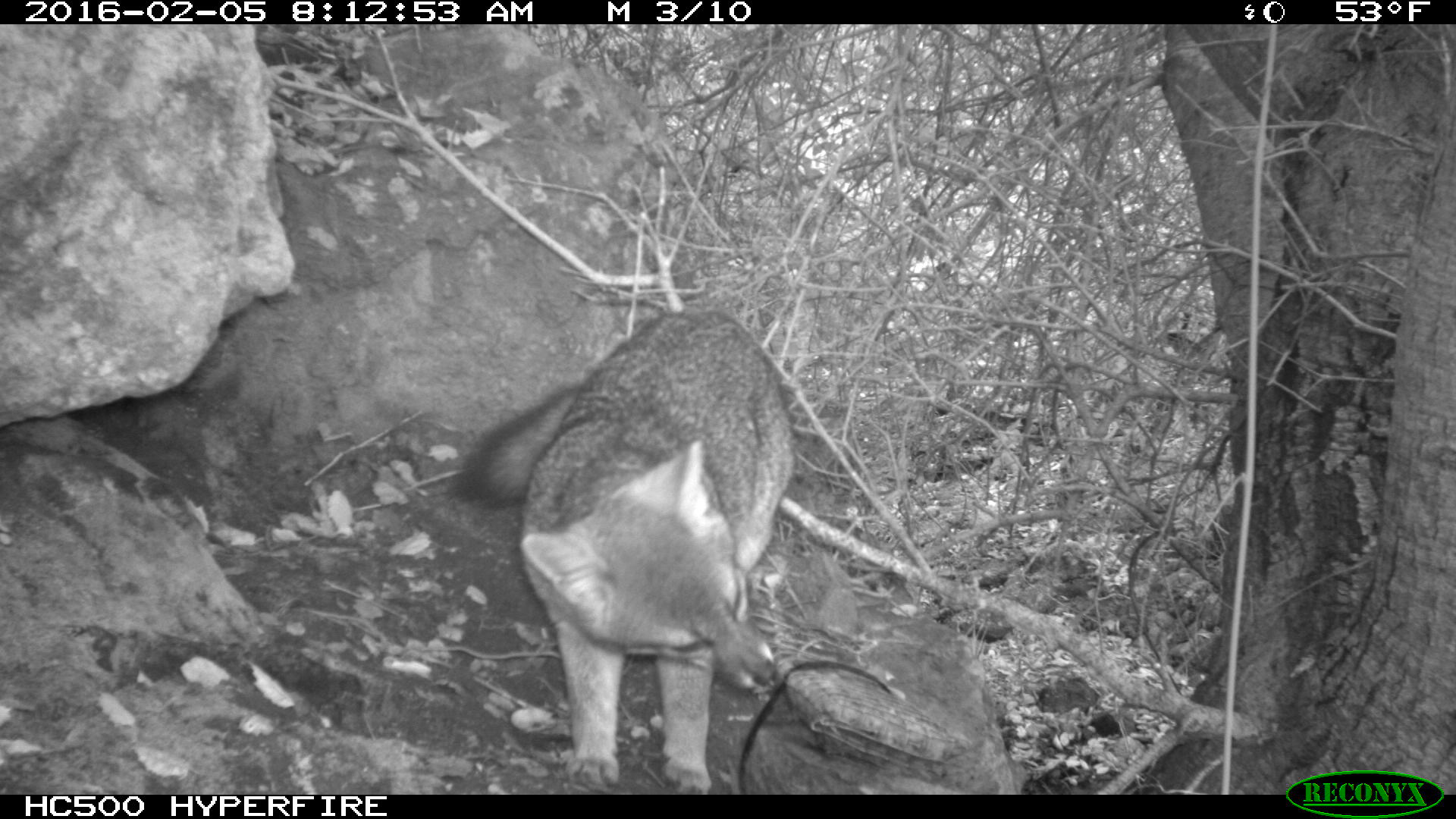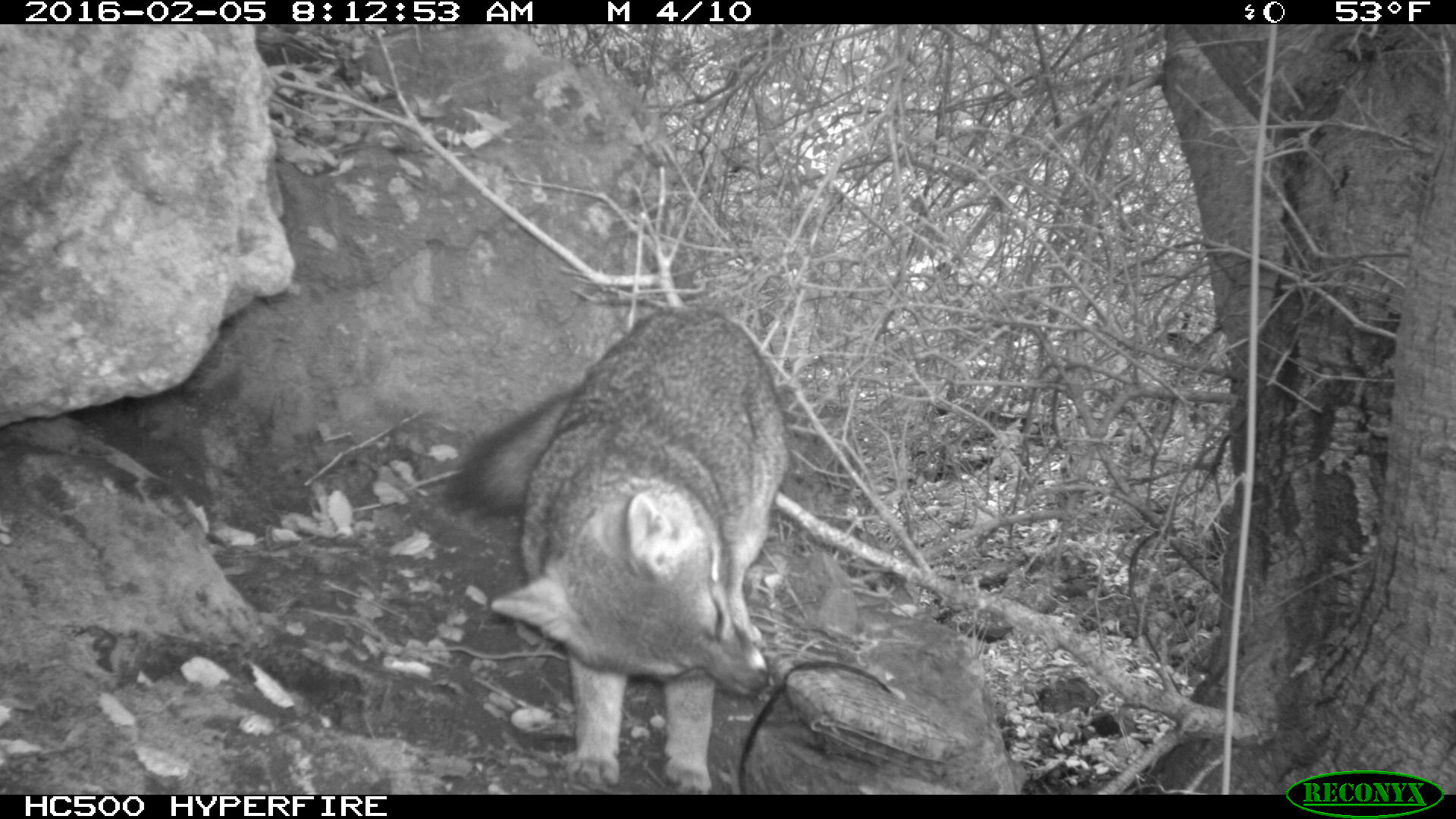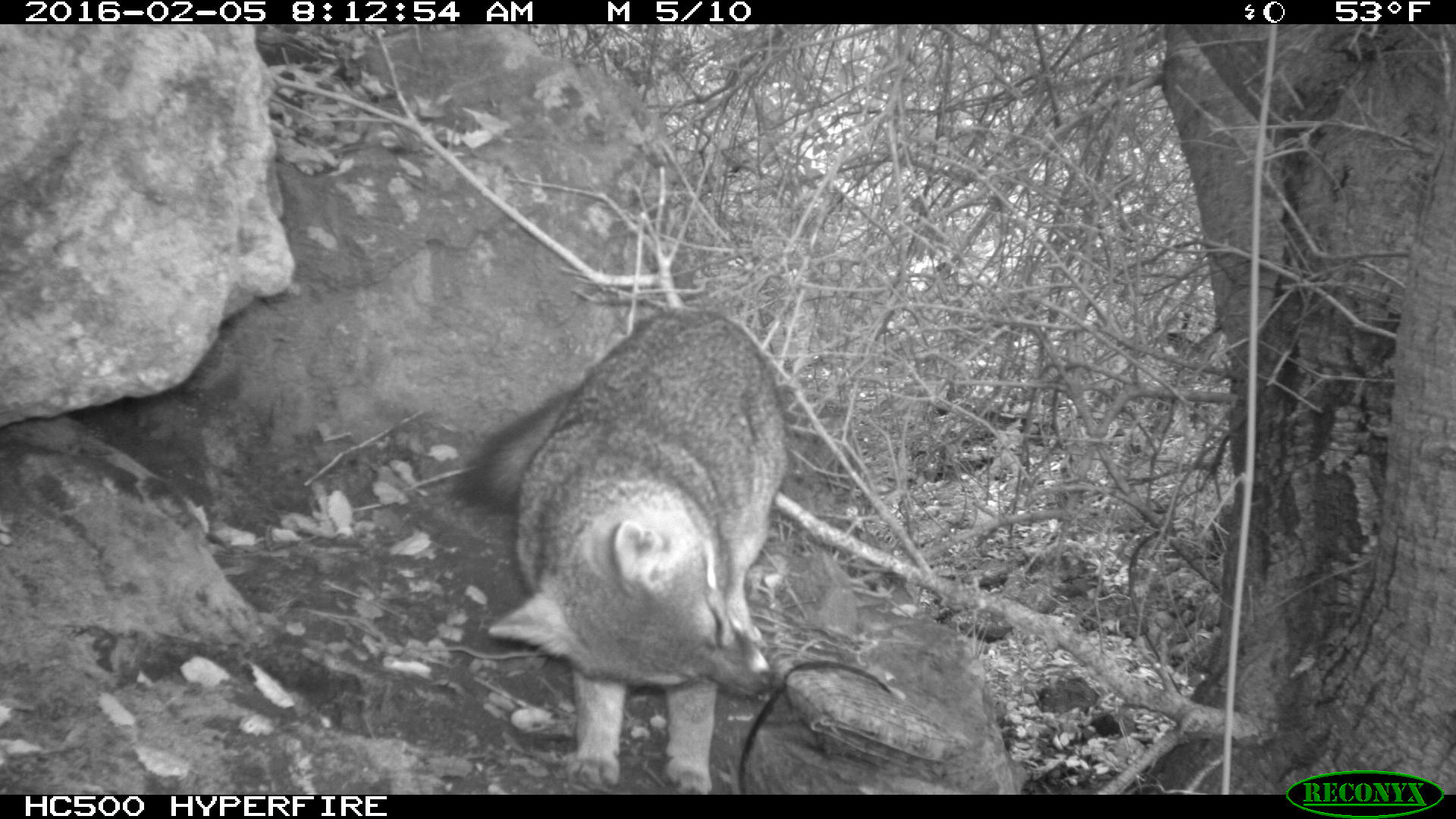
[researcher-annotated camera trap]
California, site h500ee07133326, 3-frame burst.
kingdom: Animalia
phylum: Chordata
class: Mammalia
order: Carnivora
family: Canidae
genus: Urocyon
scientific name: Urocyon littoralis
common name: island fox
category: fox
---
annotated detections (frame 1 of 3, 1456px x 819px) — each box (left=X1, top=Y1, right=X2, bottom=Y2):
fox: (left=444, top=303, right=795, bottom=792)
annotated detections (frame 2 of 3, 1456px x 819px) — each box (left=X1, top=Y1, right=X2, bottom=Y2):
fox: (left=443, top=306, right=791, bottom=795)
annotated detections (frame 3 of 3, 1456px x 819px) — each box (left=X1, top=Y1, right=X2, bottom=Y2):
fox: (left=447, top=307, right=783, bottom=795)